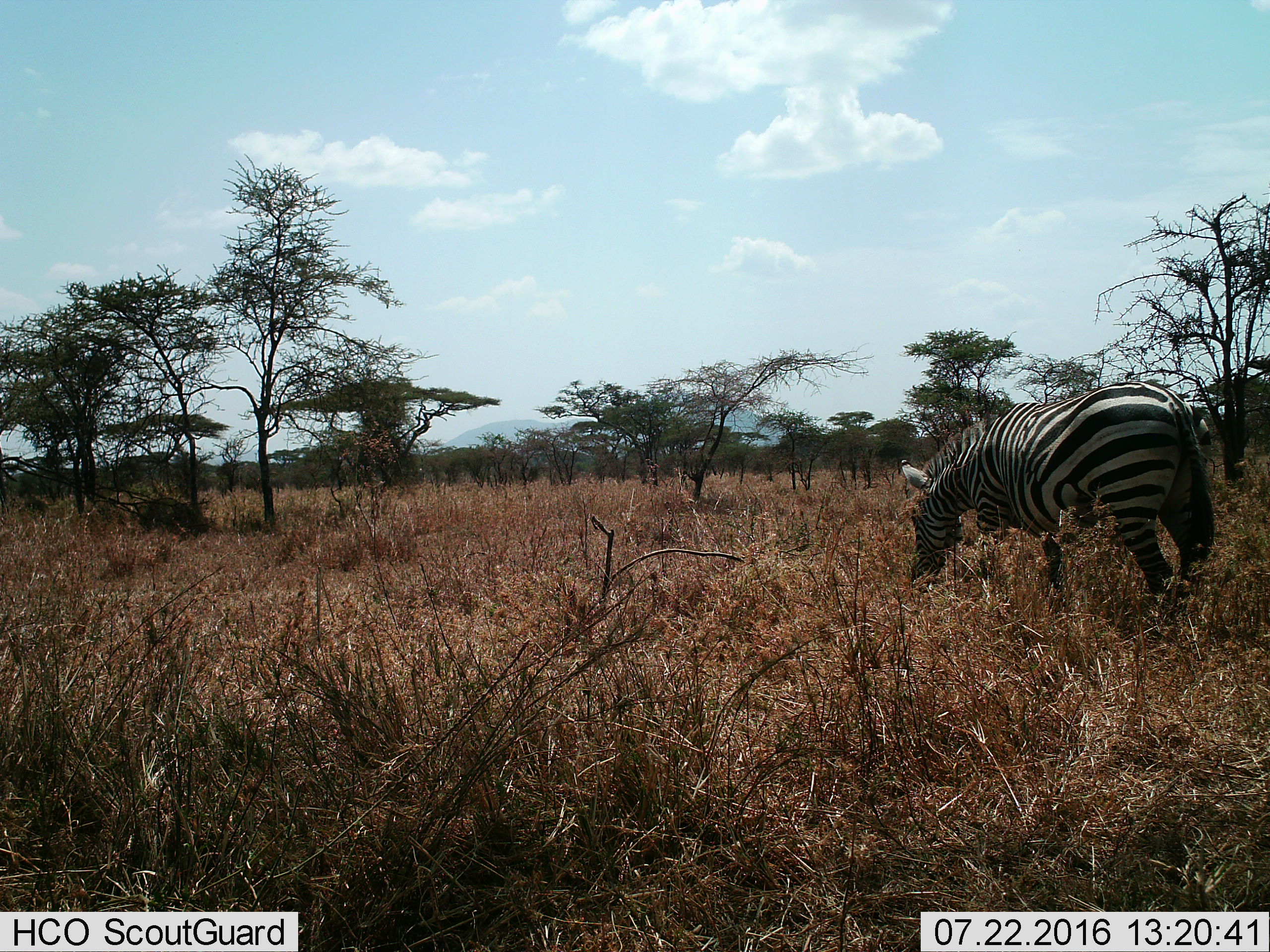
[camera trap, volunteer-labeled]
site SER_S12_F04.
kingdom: Animalia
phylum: Chordata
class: Mammalia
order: Perissodactyla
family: Equidae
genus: Equus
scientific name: Equus quagga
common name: plains zebra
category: zebraplains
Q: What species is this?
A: Zebraplains (plains zebra) (Equus quagga).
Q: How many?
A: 1.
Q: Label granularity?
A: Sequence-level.